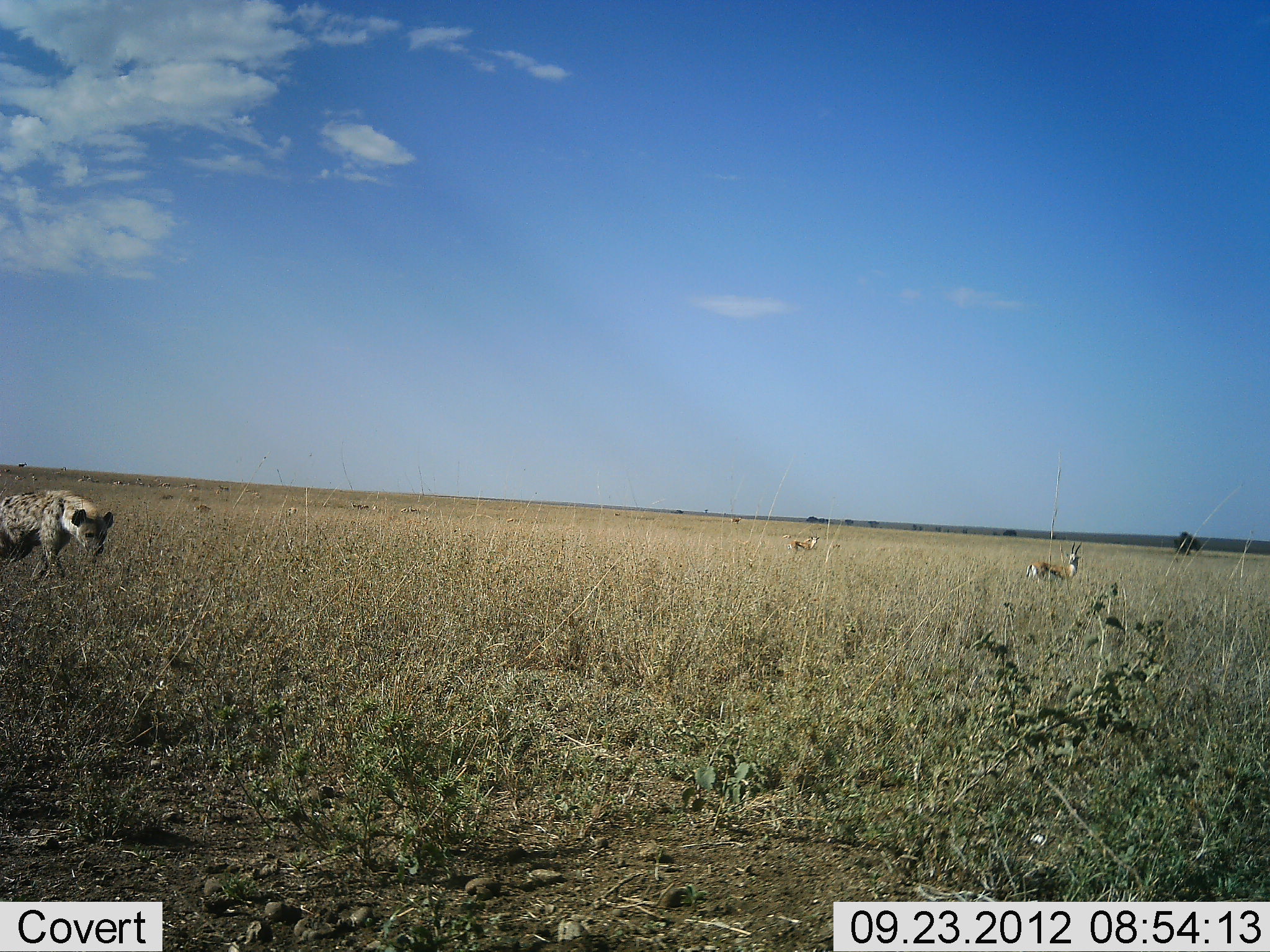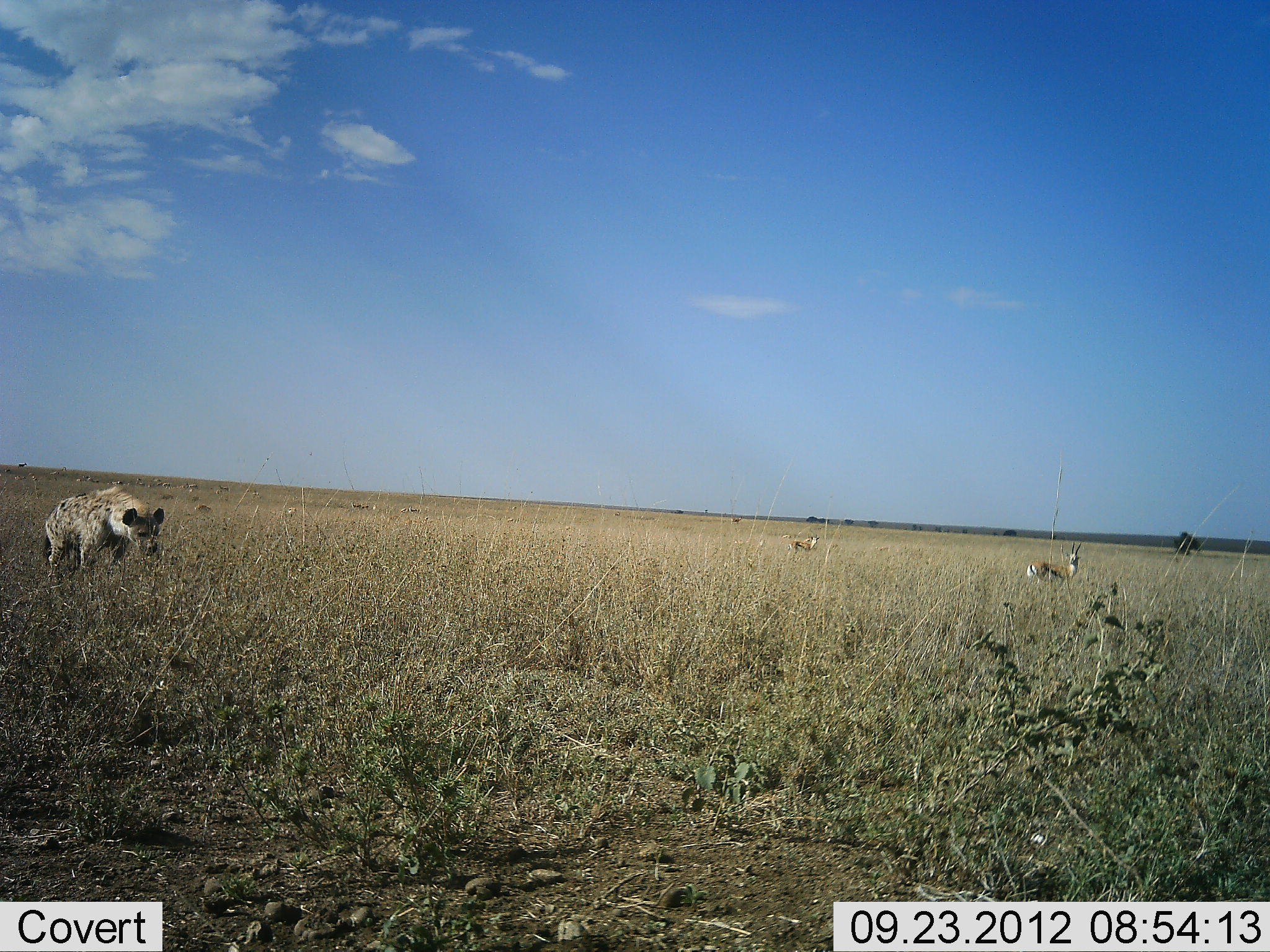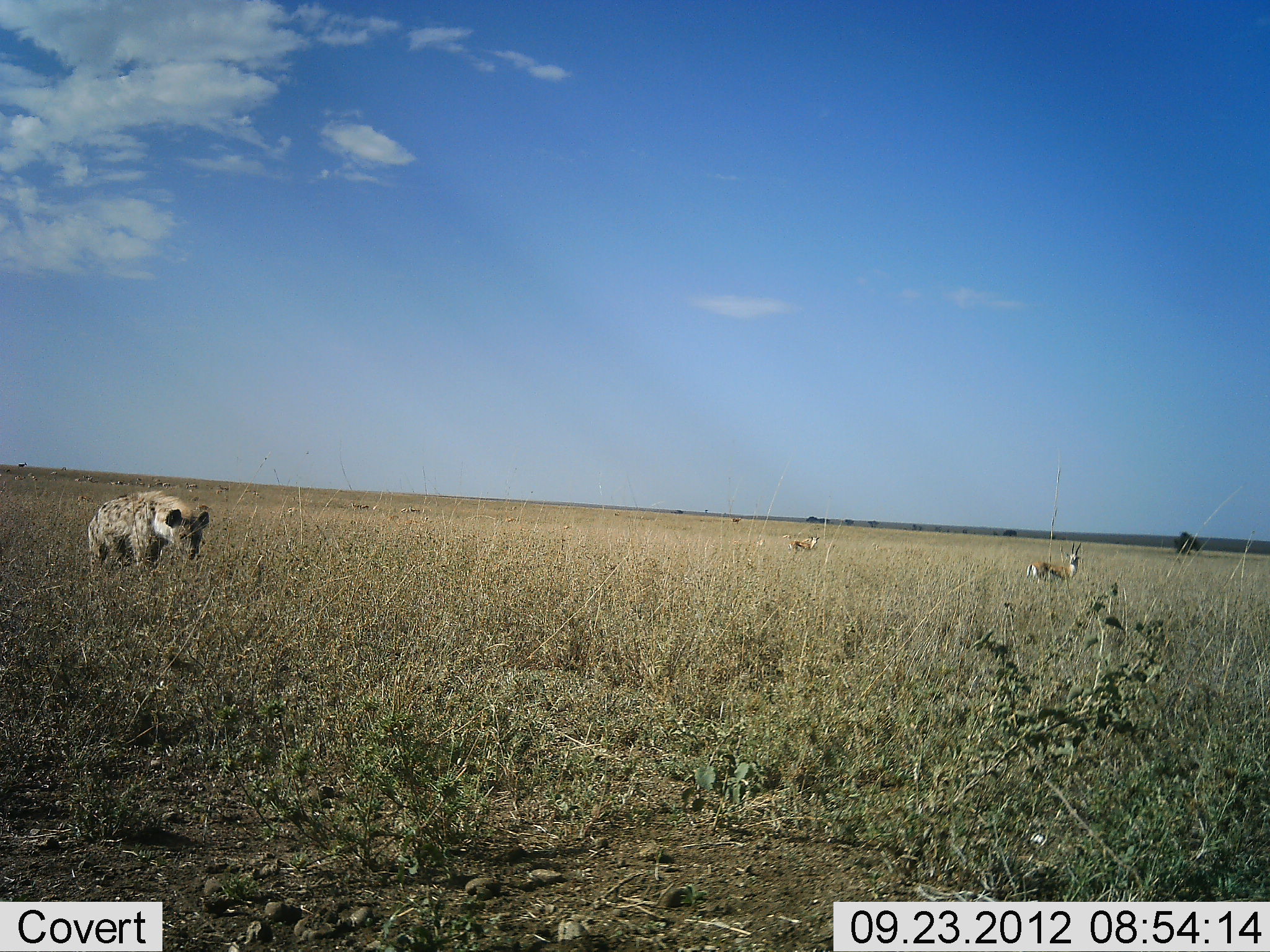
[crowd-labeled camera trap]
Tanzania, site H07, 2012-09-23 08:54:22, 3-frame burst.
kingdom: Animalia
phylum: Chordata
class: Mammalia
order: Artiodactyla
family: Bovidae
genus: Eudorcas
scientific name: Eudorcas thomsonii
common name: thomson's gazelle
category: gazellethomsons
Gazellethomsons (thomson's gazelle) (Eudorcas thomsonii), count 2. Behavior (volunteer vote fractions): standing 82%, resting 9%, moving 0%, interacting 0%. Young present (vote fraction): 0%. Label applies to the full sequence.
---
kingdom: Animalia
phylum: Chordata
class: Mammalia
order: Carnivora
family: Hyaenidae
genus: Crocuta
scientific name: Crocuta crocuta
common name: spotted hyena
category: hyenaspotted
Hyenaspotted (spotted hyena) (Crocuta crocuta), count 1. Behavior (volunteer vote fractions): standing 20%, resting 0%, moving 80%, interacting 0%. Young present (vote fraction): 0%. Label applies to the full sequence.